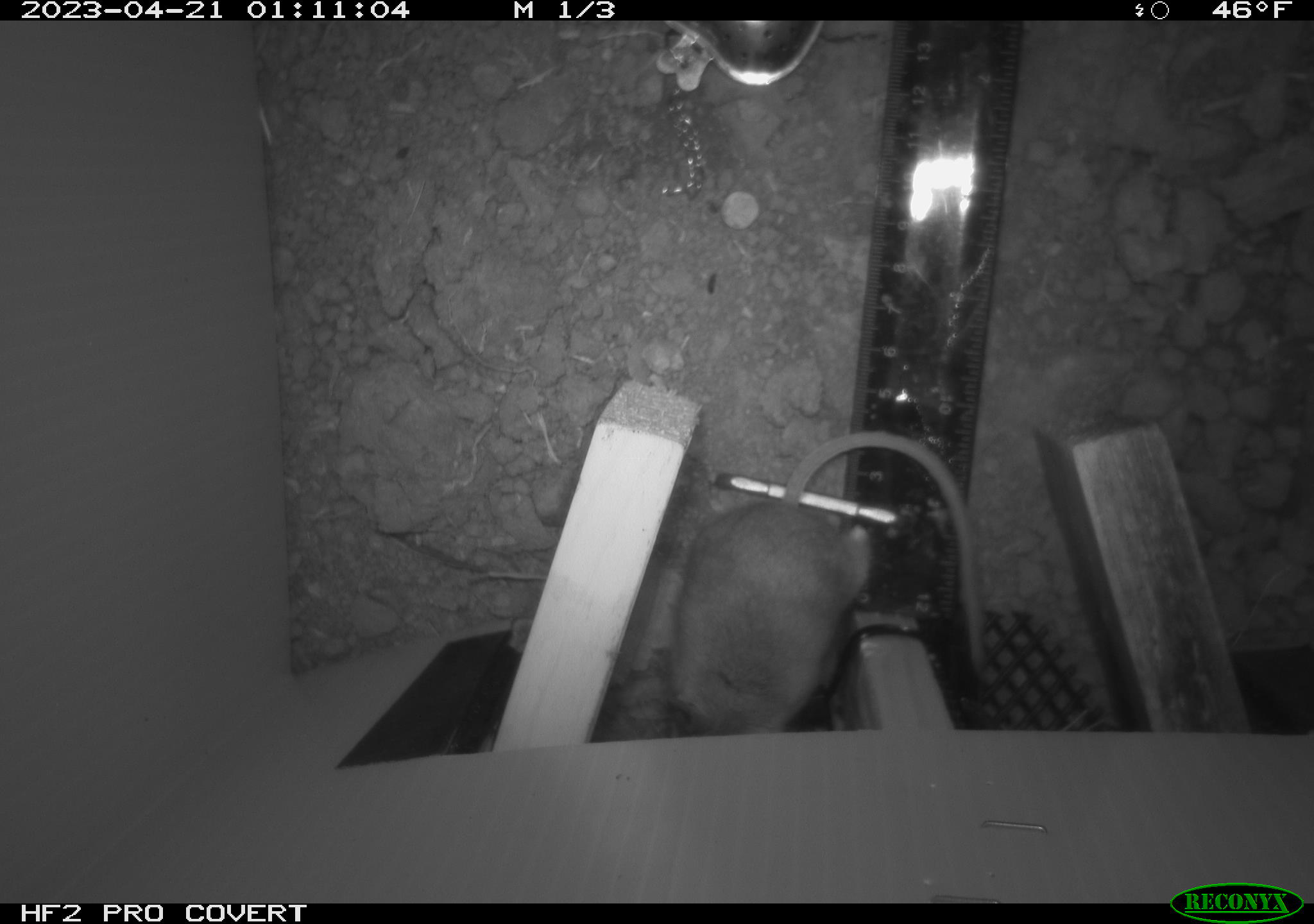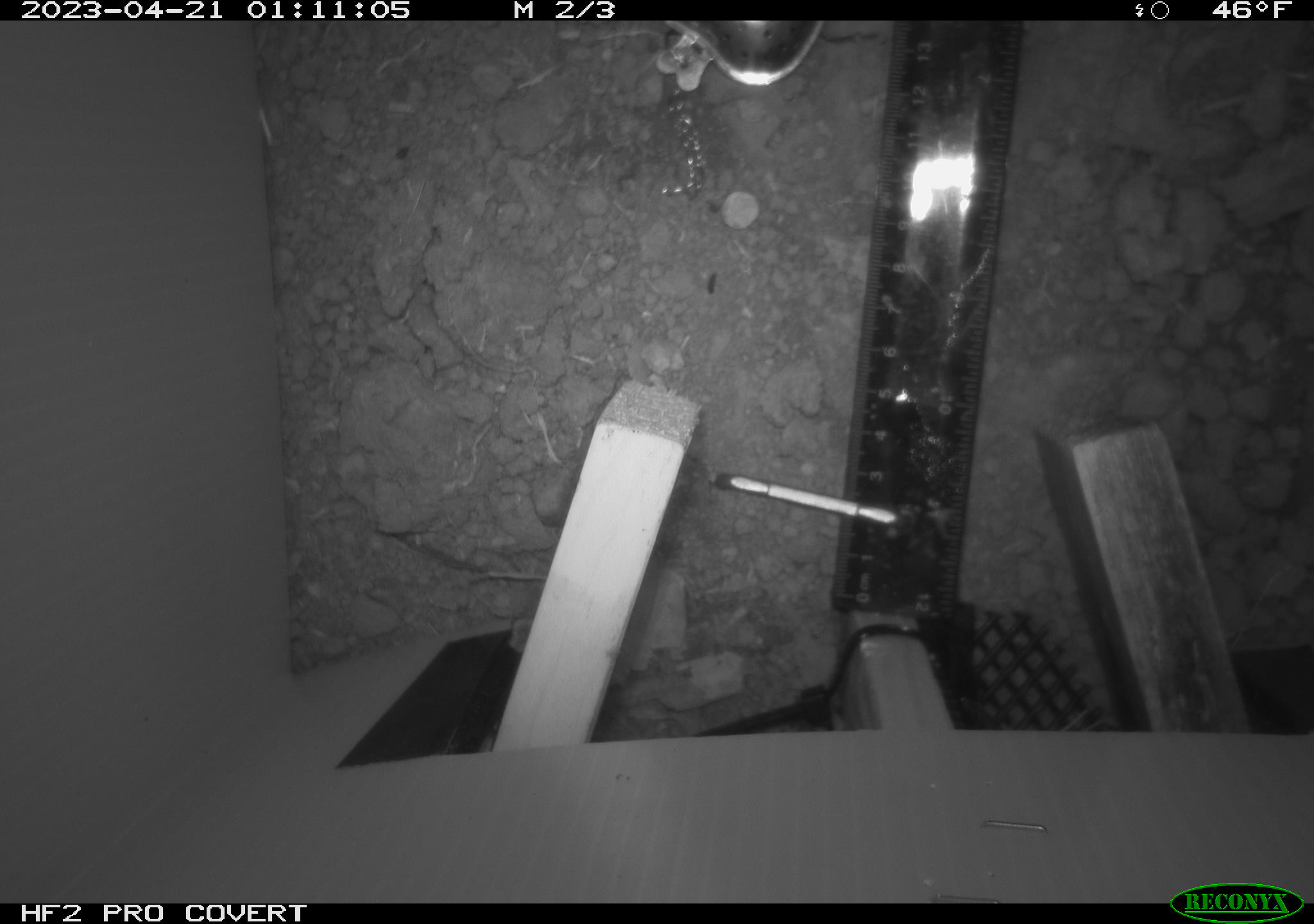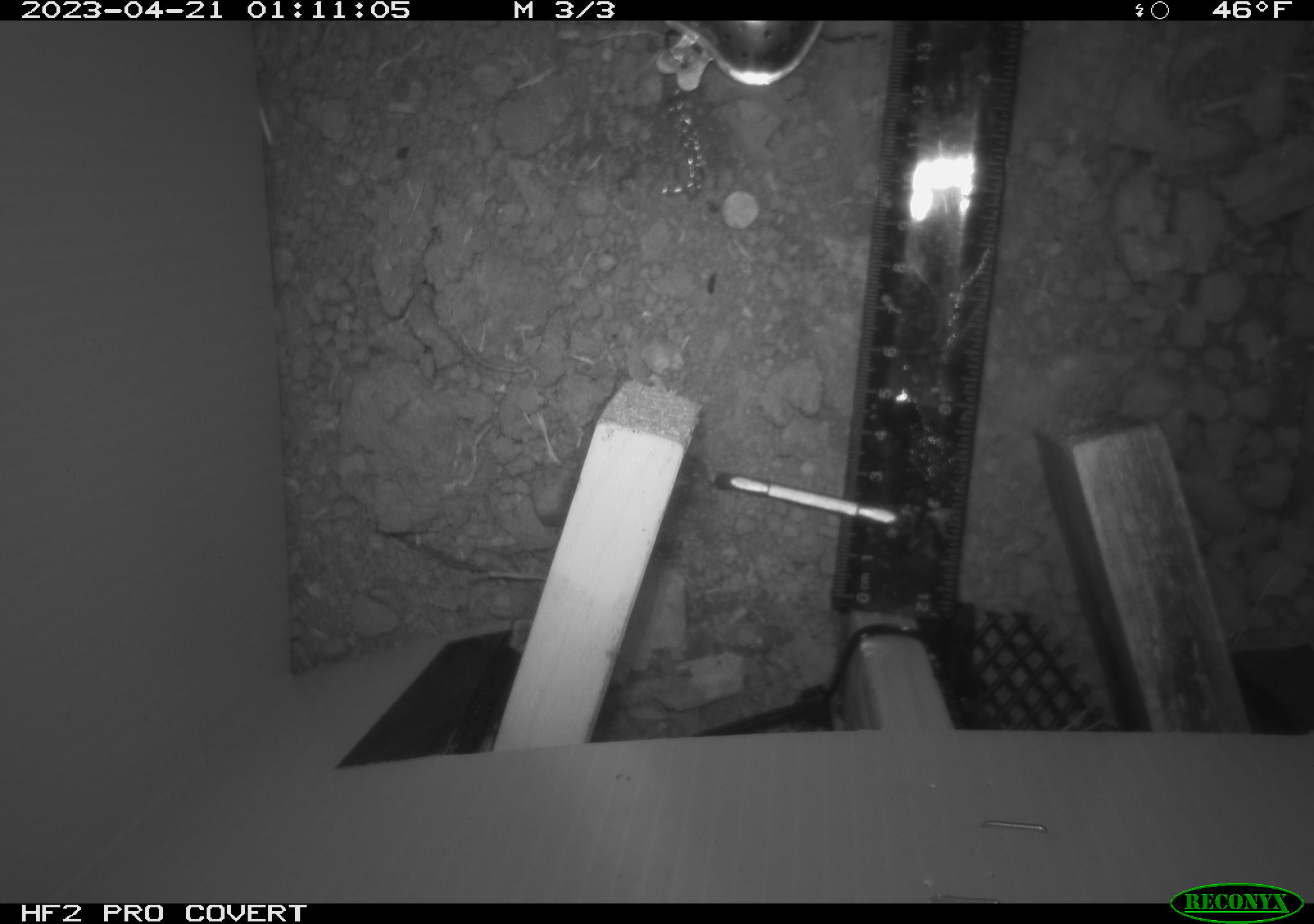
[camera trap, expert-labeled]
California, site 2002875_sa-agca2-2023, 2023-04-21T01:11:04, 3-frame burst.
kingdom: Animalia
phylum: Chordata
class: Mammalia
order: Rodentia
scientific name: Rodentia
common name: mouse species